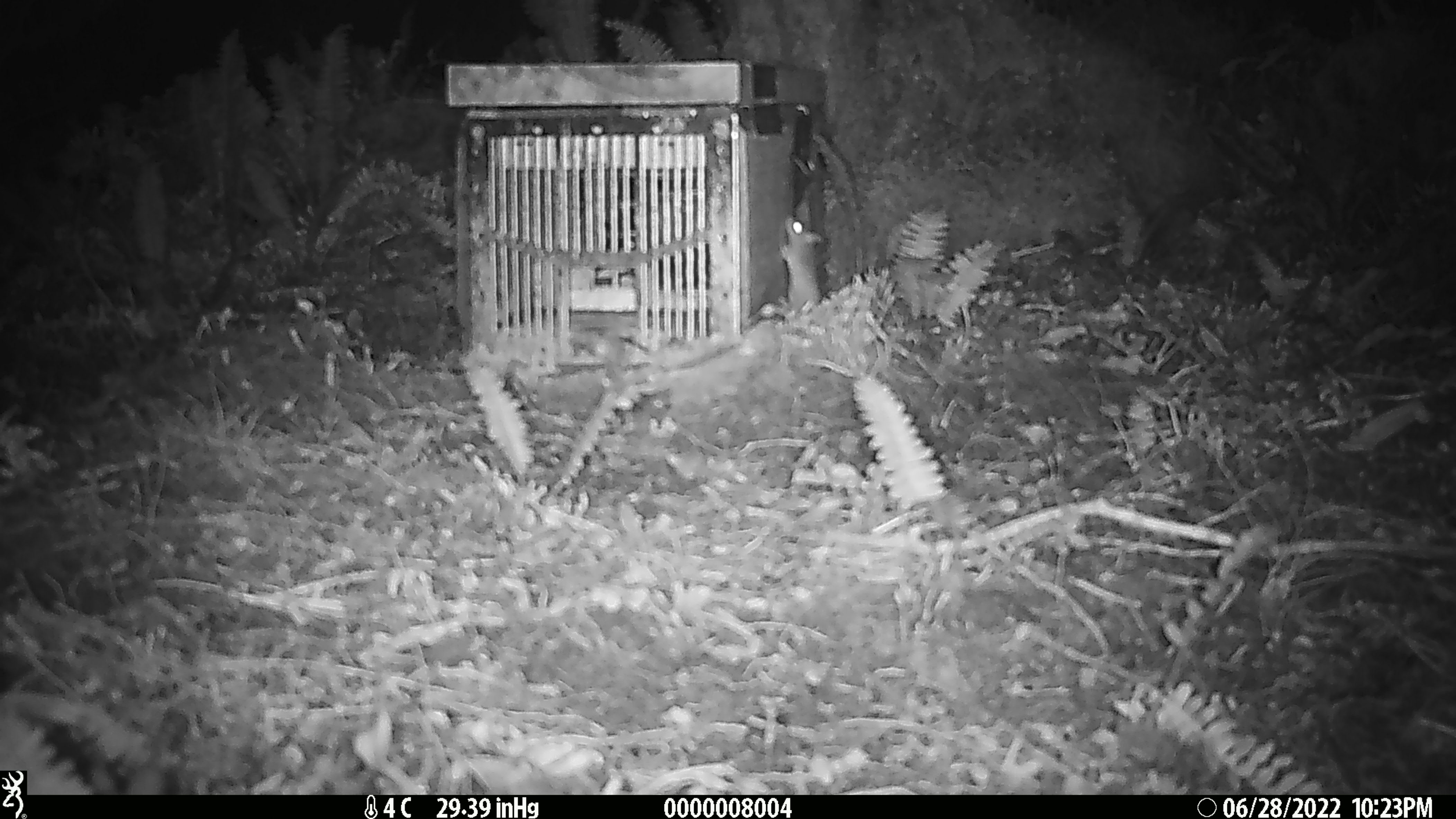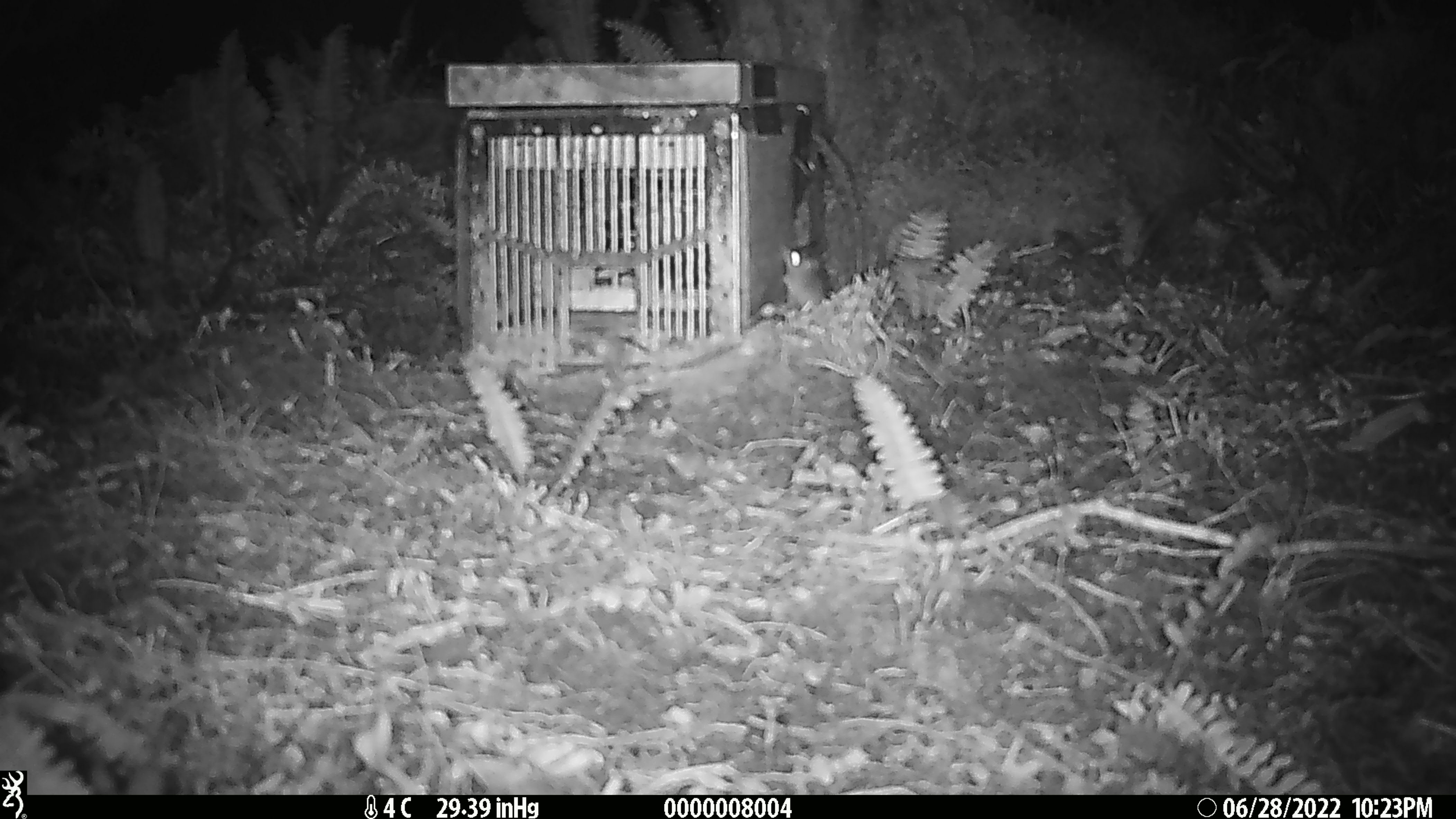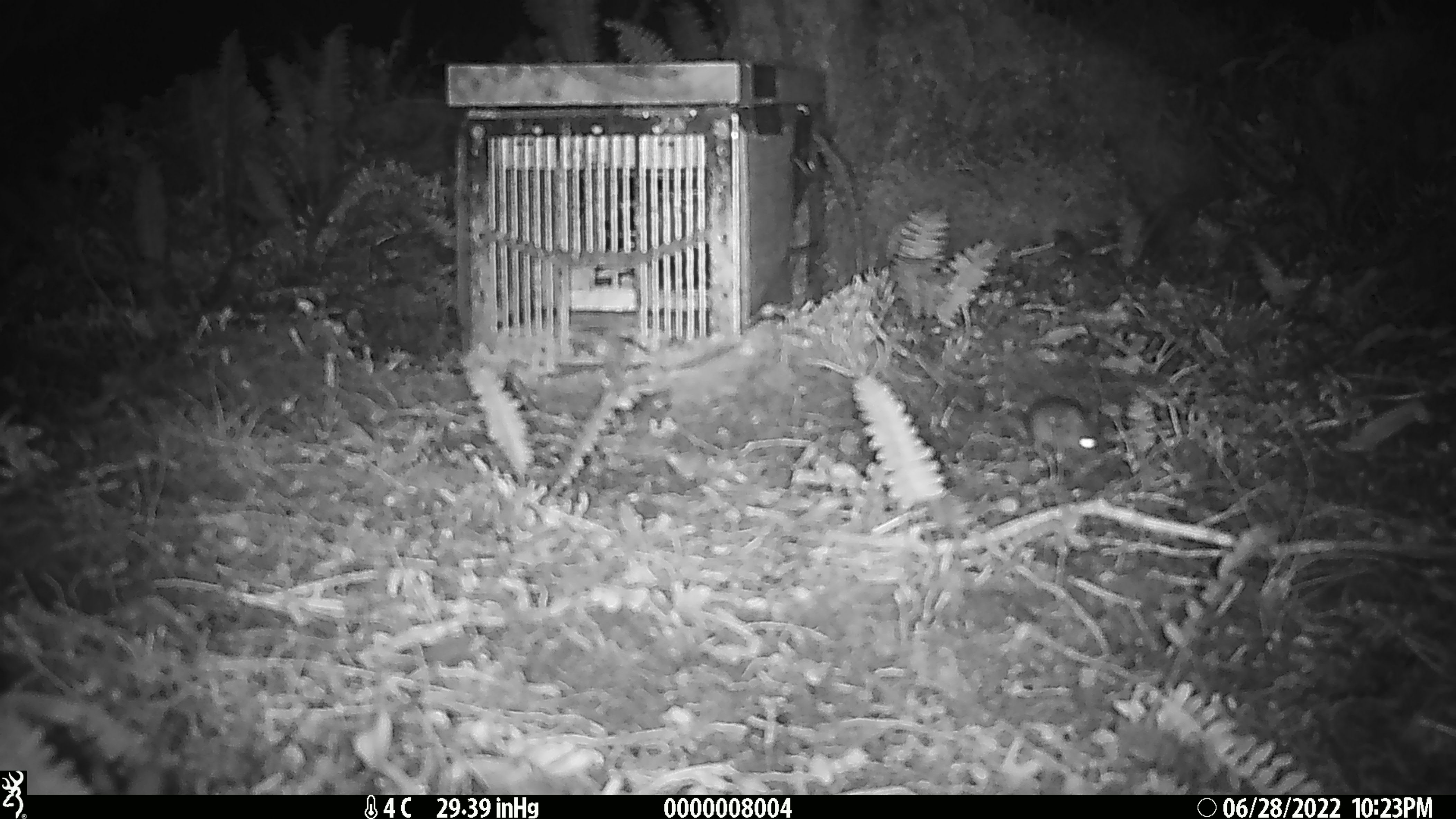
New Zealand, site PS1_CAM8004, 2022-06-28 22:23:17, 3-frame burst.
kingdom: Animalia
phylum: Chordata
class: Mammalia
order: Rodentia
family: Muridae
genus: Mus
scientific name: Mus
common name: mouse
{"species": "mouse (Mus)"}